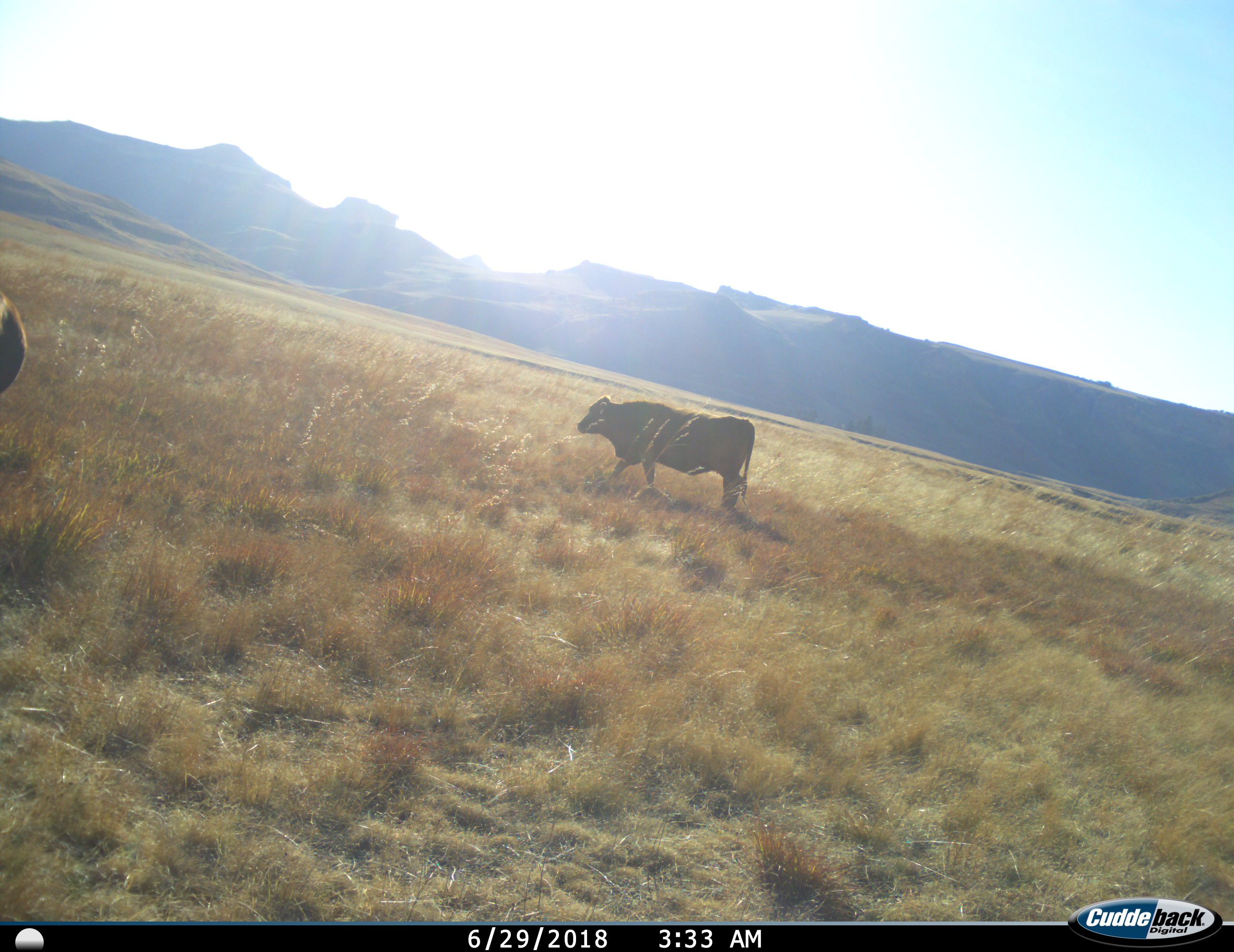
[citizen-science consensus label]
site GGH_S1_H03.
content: unidentified animal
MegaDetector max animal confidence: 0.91